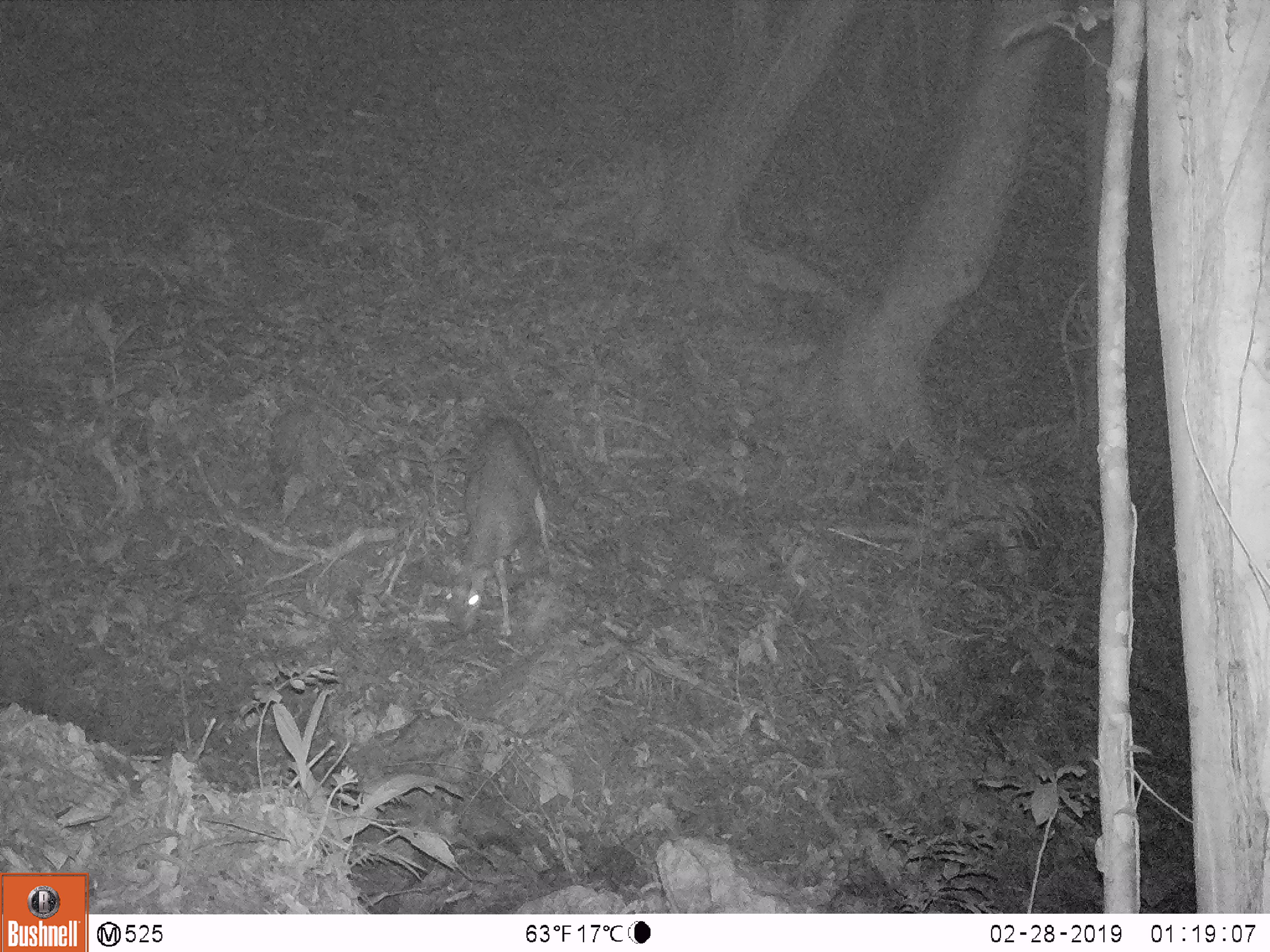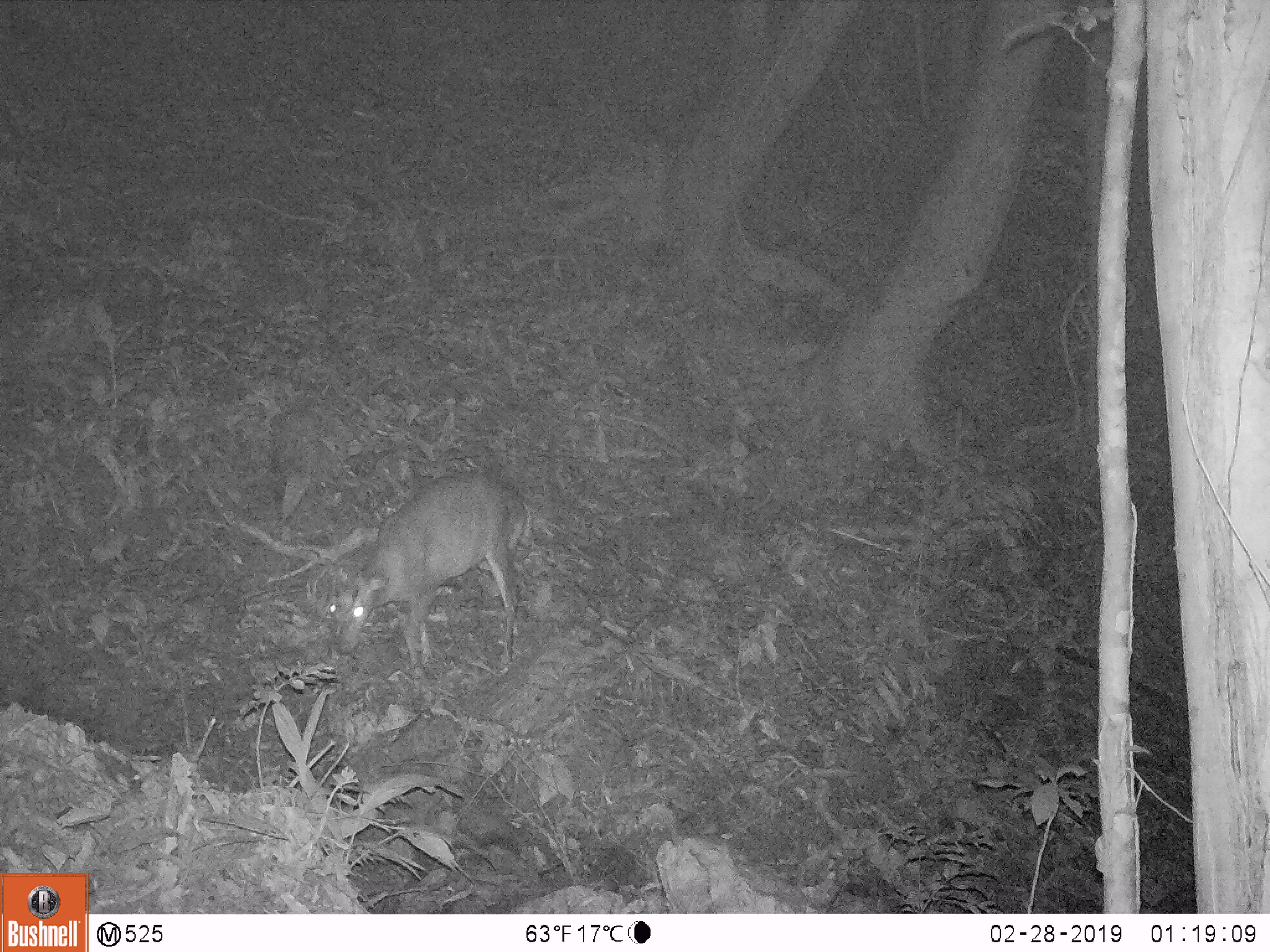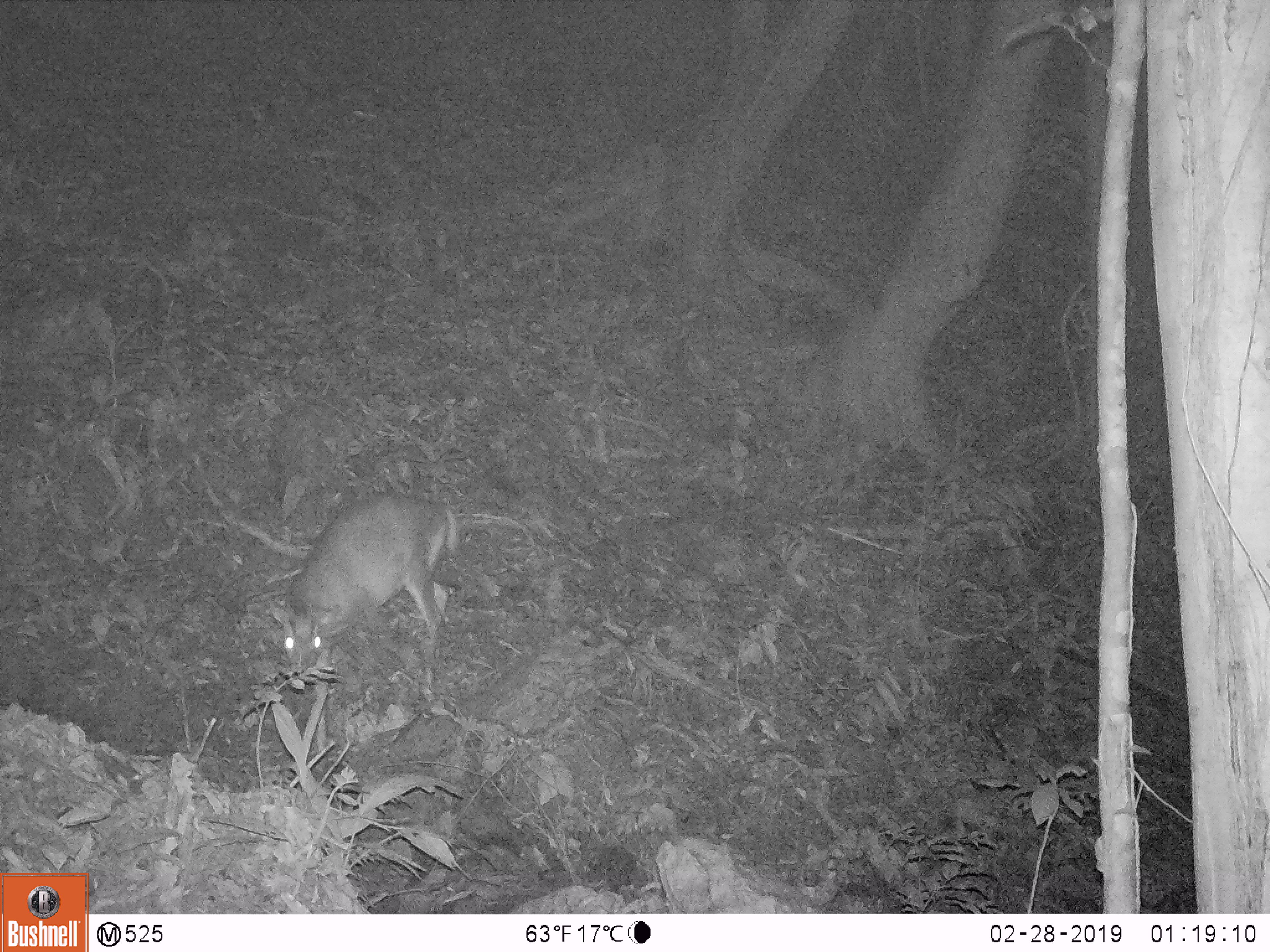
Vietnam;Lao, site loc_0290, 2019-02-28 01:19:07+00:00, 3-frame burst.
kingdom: Animalia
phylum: Chordata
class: Mammalia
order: Artiodactyla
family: Cervidae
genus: Muntiacus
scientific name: Muntiacus rooseveltorum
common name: roosevelt's muntjac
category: roosevelts muntjac group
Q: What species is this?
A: Roosevelts muntjac group (roosevelt's muntjac) (Muntiacus rooseveltorum).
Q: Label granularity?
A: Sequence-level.